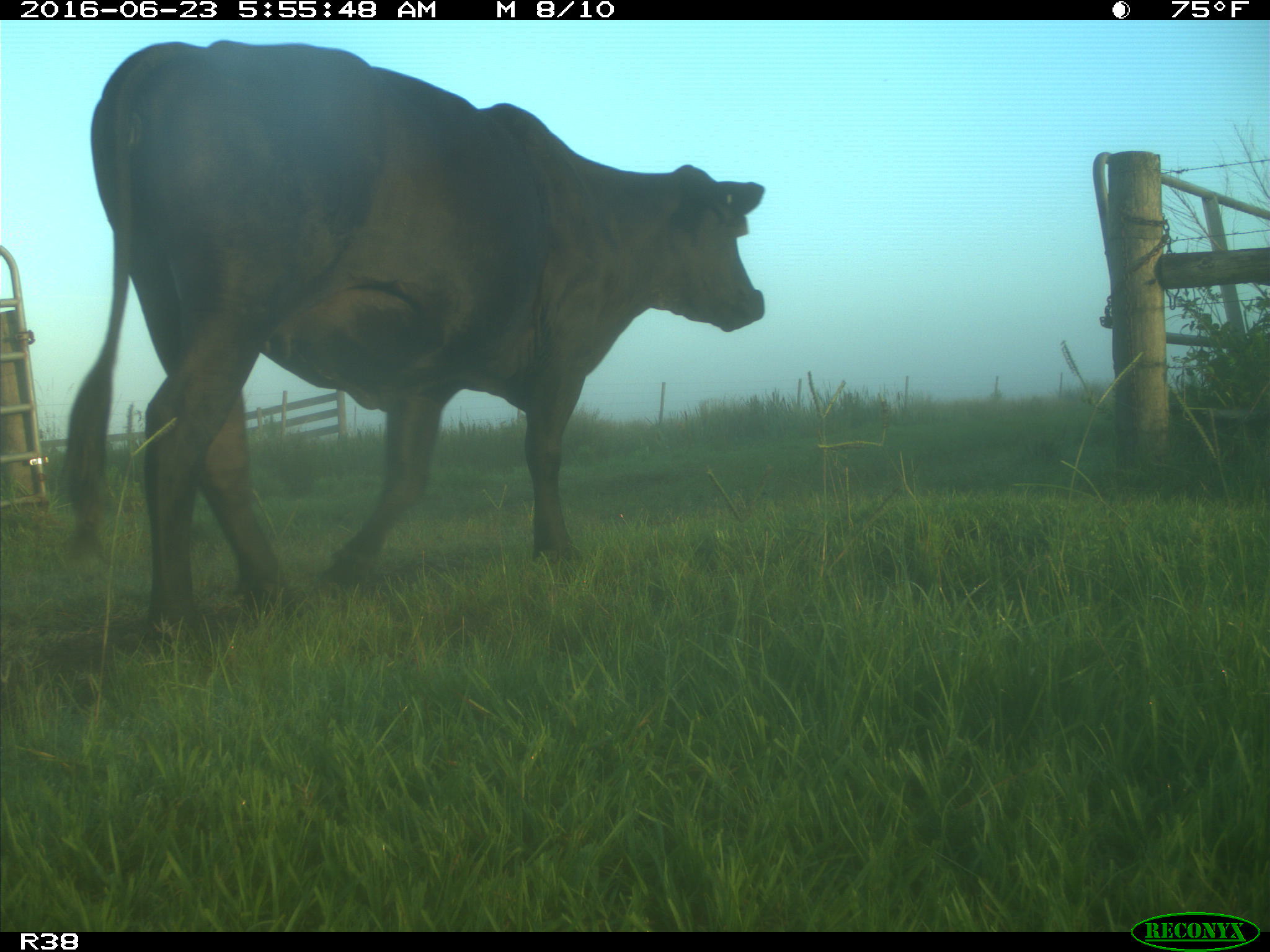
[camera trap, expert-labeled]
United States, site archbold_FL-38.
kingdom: Animalia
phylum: Chordata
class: Mammalia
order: Artiodactyla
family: Bovidae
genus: Bos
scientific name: Bos taurus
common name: domestic cow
Bos taurus (domestic cow).